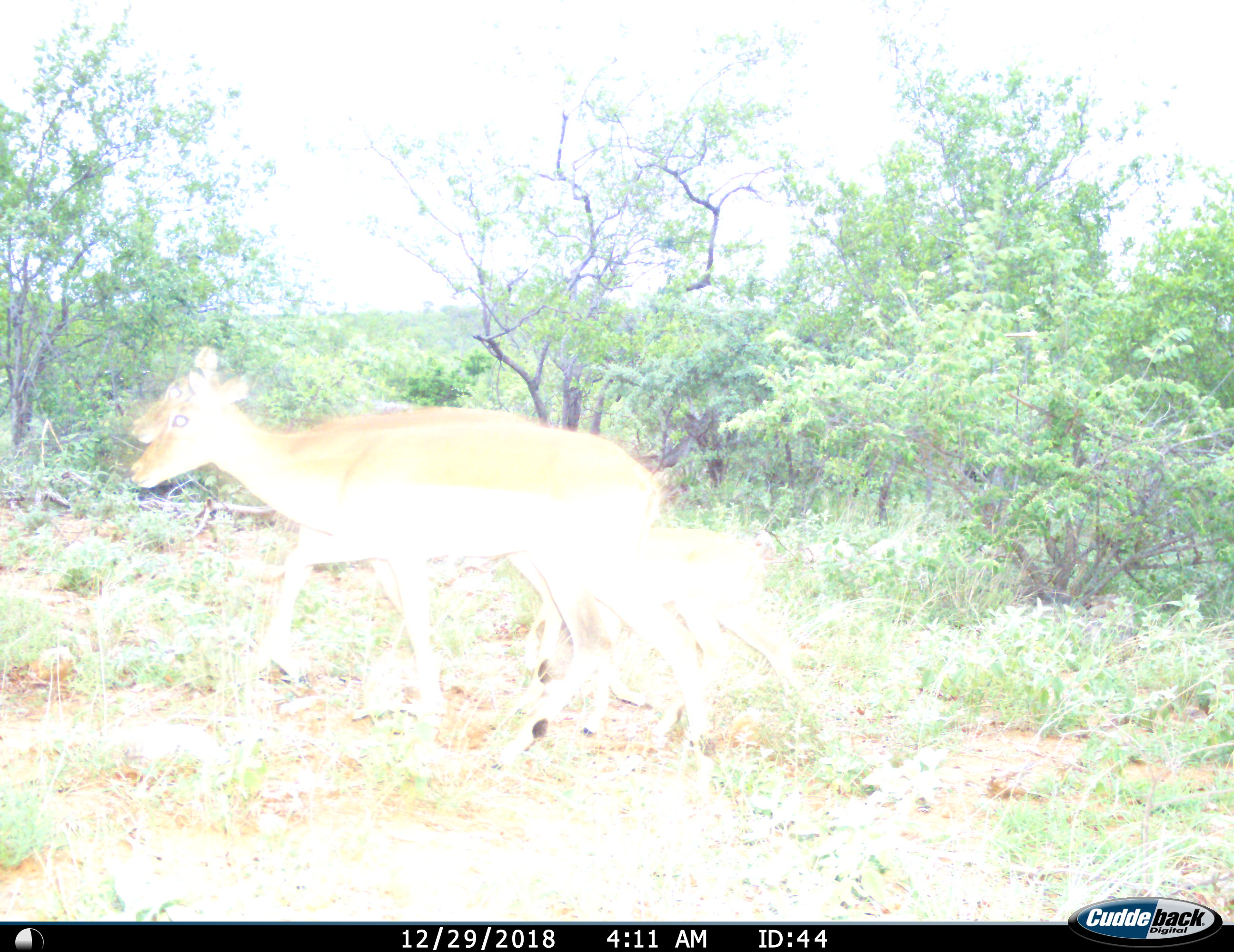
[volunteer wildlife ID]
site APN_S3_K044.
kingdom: Animalia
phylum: Chordata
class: Mammalia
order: Artiodactyla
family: Bovidae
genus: Aepyceros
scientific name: Aepyceros melampus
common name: impala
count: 2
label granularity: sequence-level